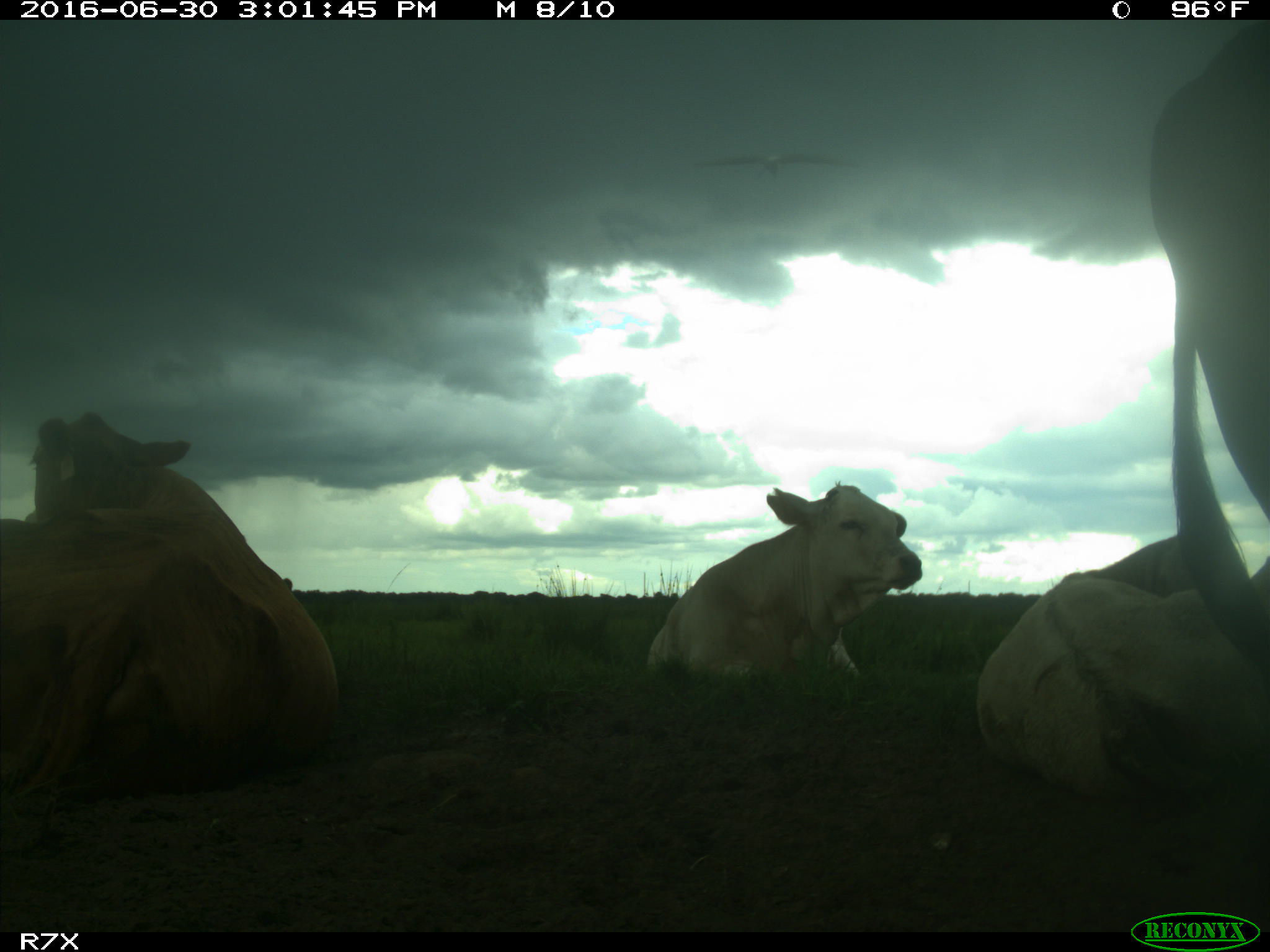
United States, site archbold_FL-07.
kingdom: Animalia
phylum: Chordata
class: Mammalia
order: Artiodactyla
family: Bovidae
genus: Bos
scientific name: Bos taurus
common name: domestic cow